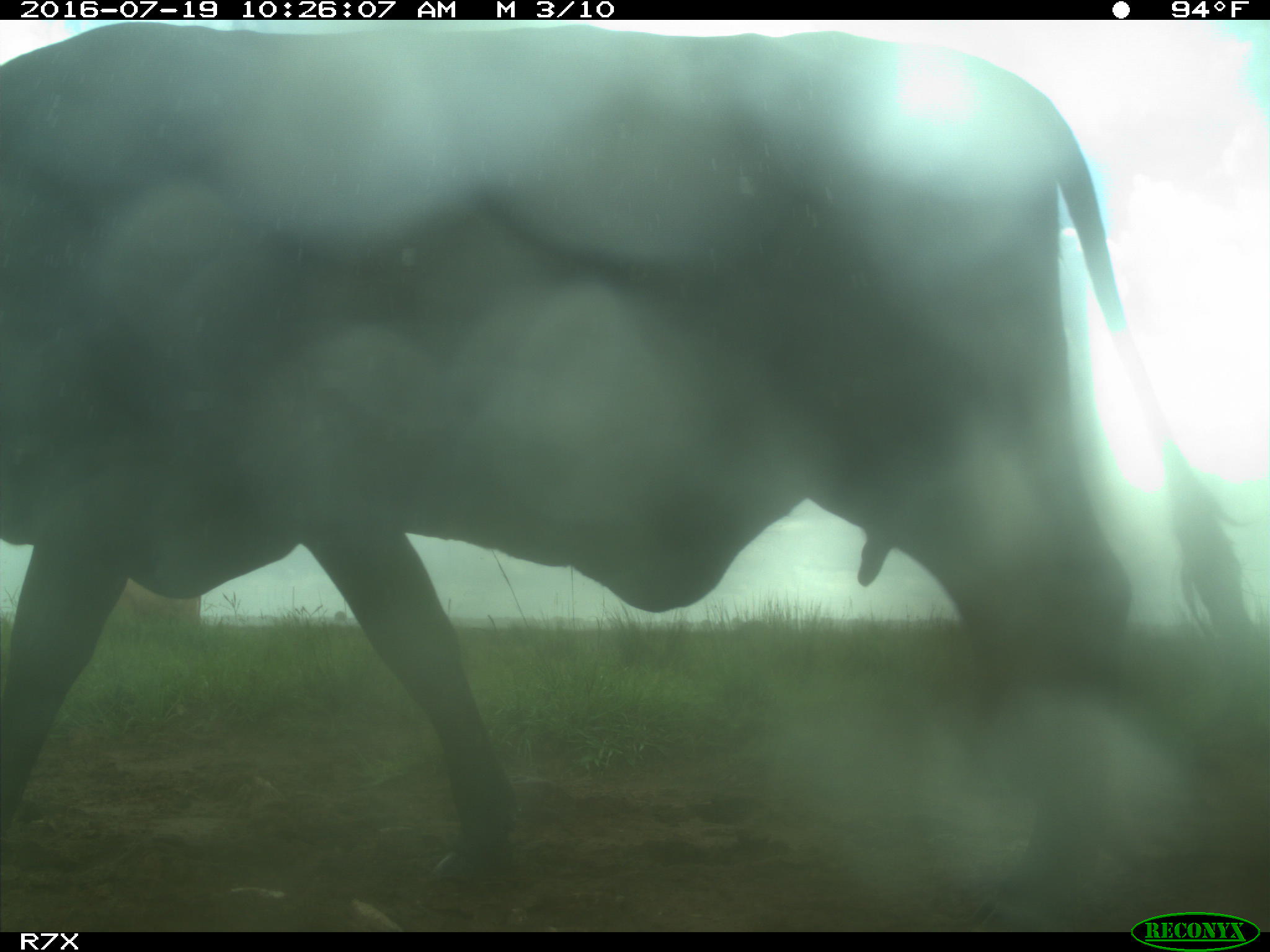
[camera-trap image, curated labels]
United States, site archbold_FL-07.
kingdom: Animalia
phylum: Chordata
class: Mammalia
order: Artiodactyla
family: Bovidae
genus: Bos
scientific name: Bos taurus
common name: domestic cow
Bos taurus (domestic cow).